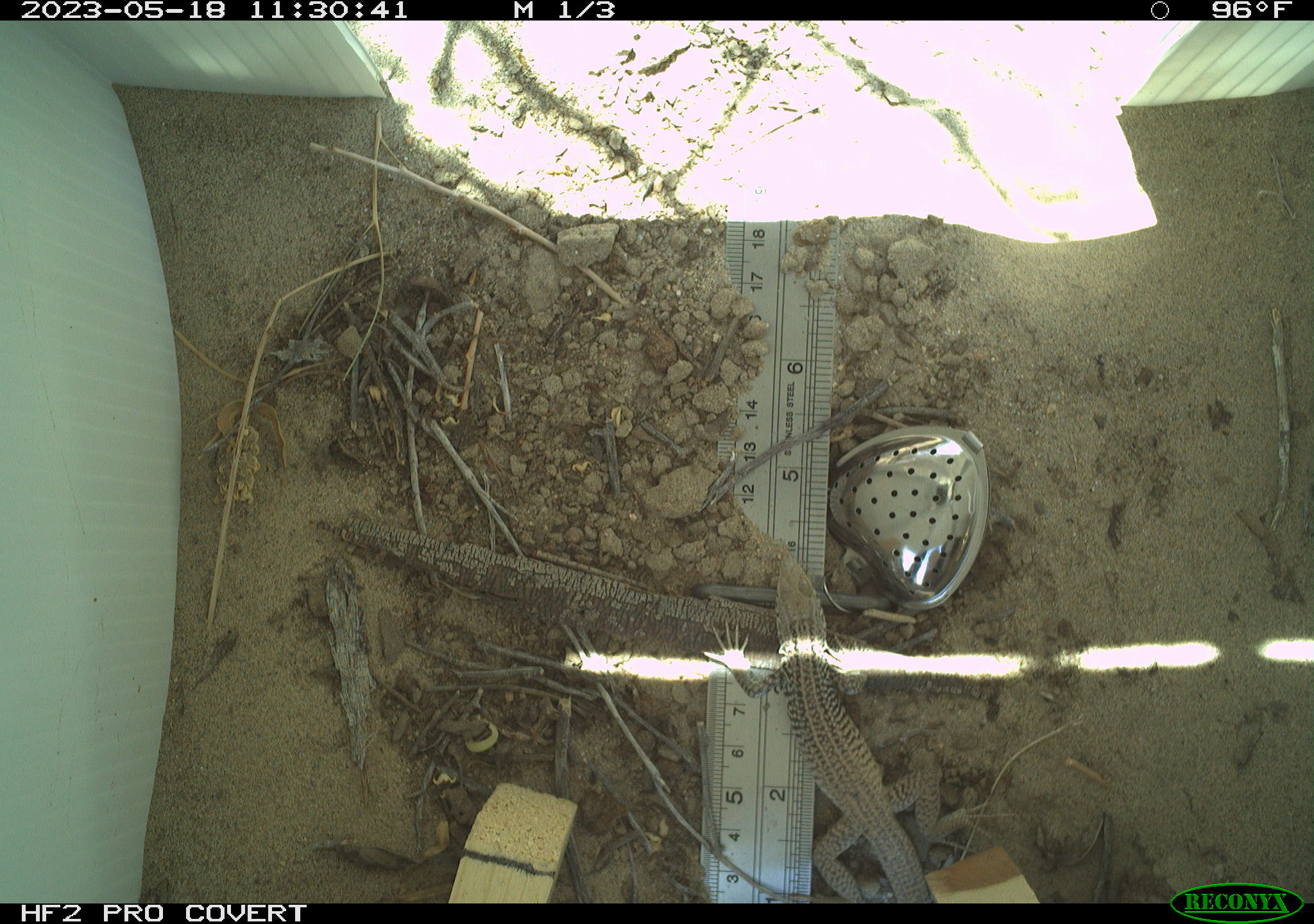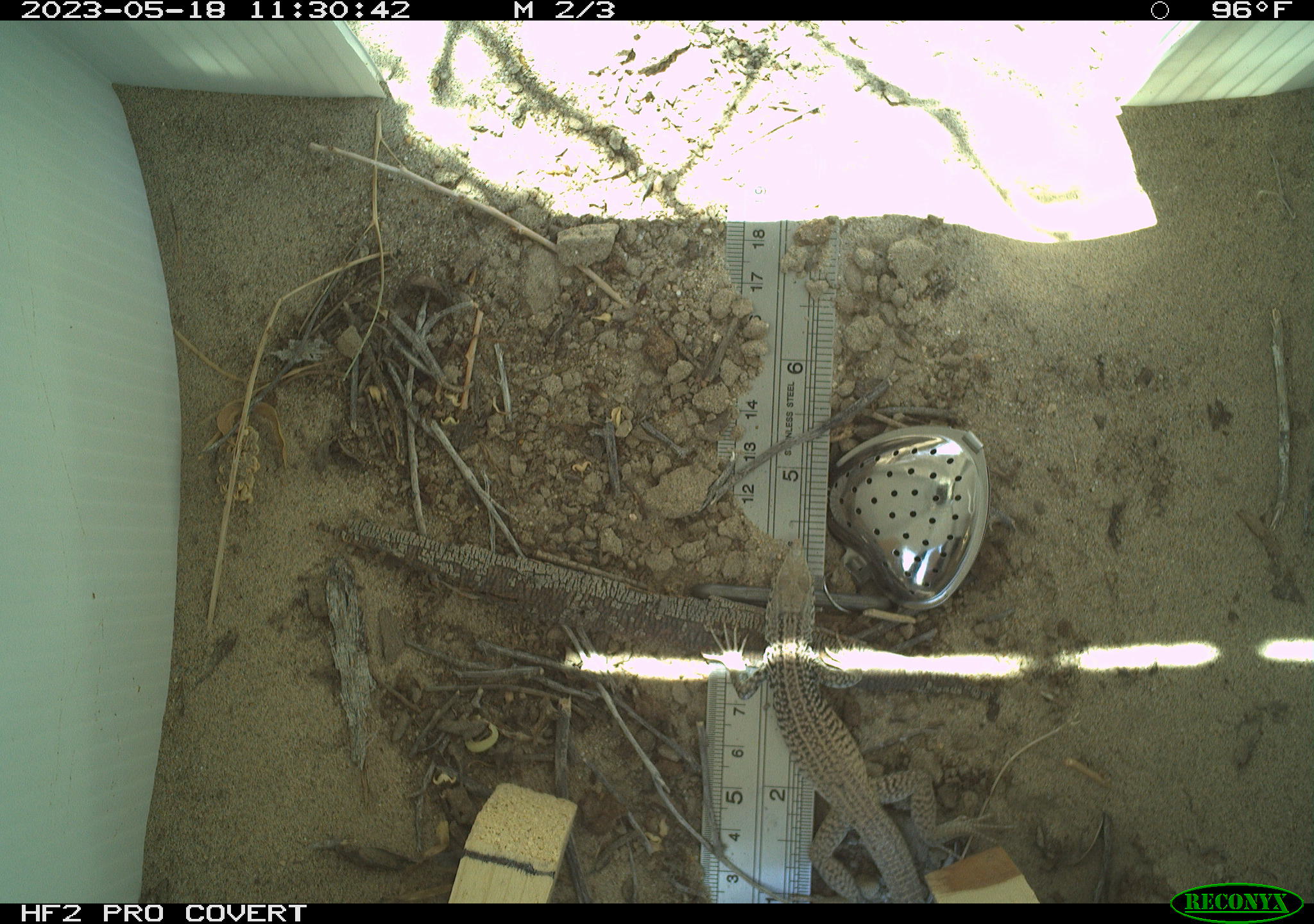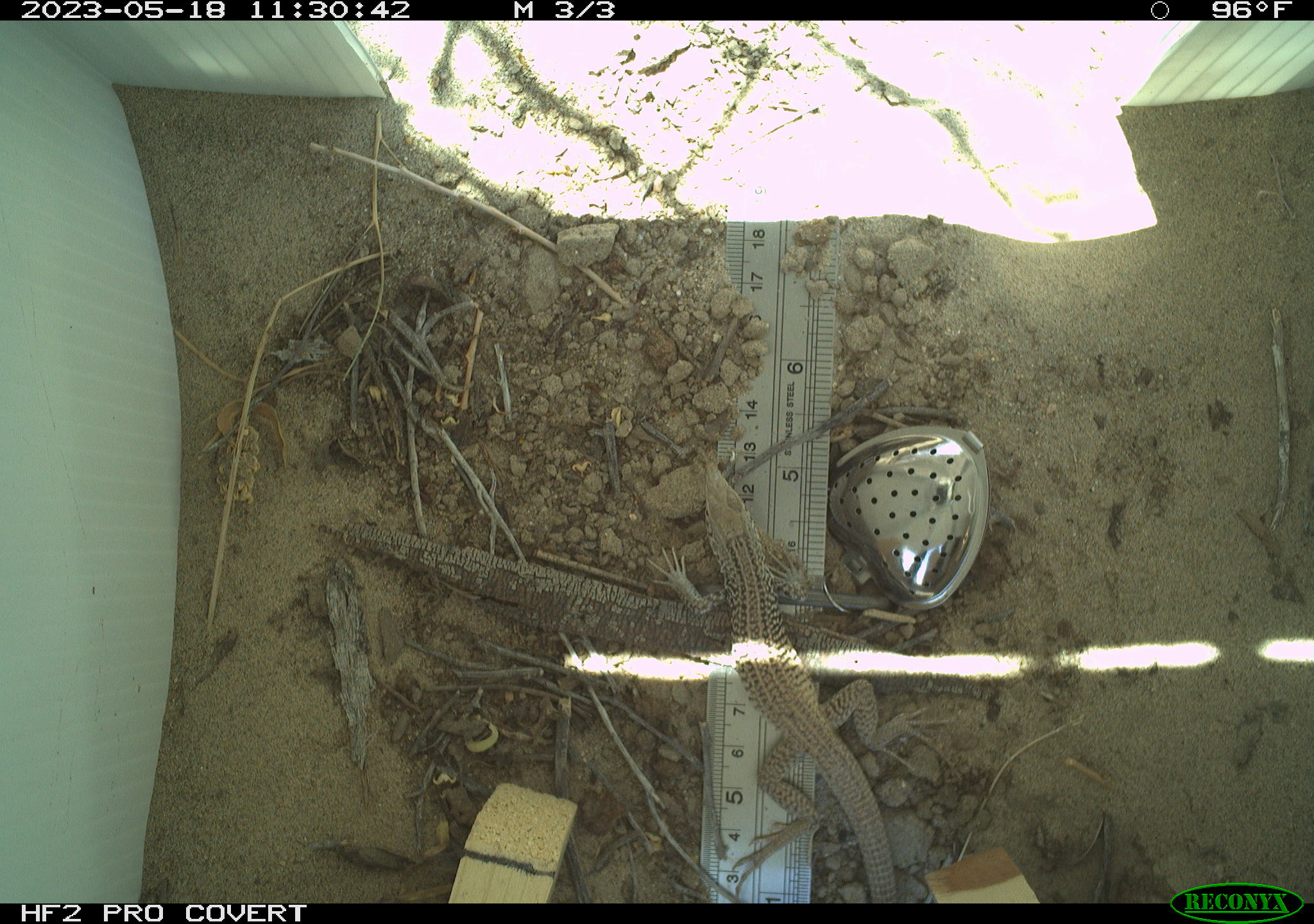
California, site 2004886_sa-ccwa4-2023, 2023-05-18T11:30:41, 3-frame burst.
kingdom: Animalia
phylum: Chordata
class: Reptilia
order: Squamata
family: Teiidae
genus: Aspidoscelis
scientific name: Aspidoscelis tigris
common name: western whiptail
Western whiptail (Aspidoscelis tigris).